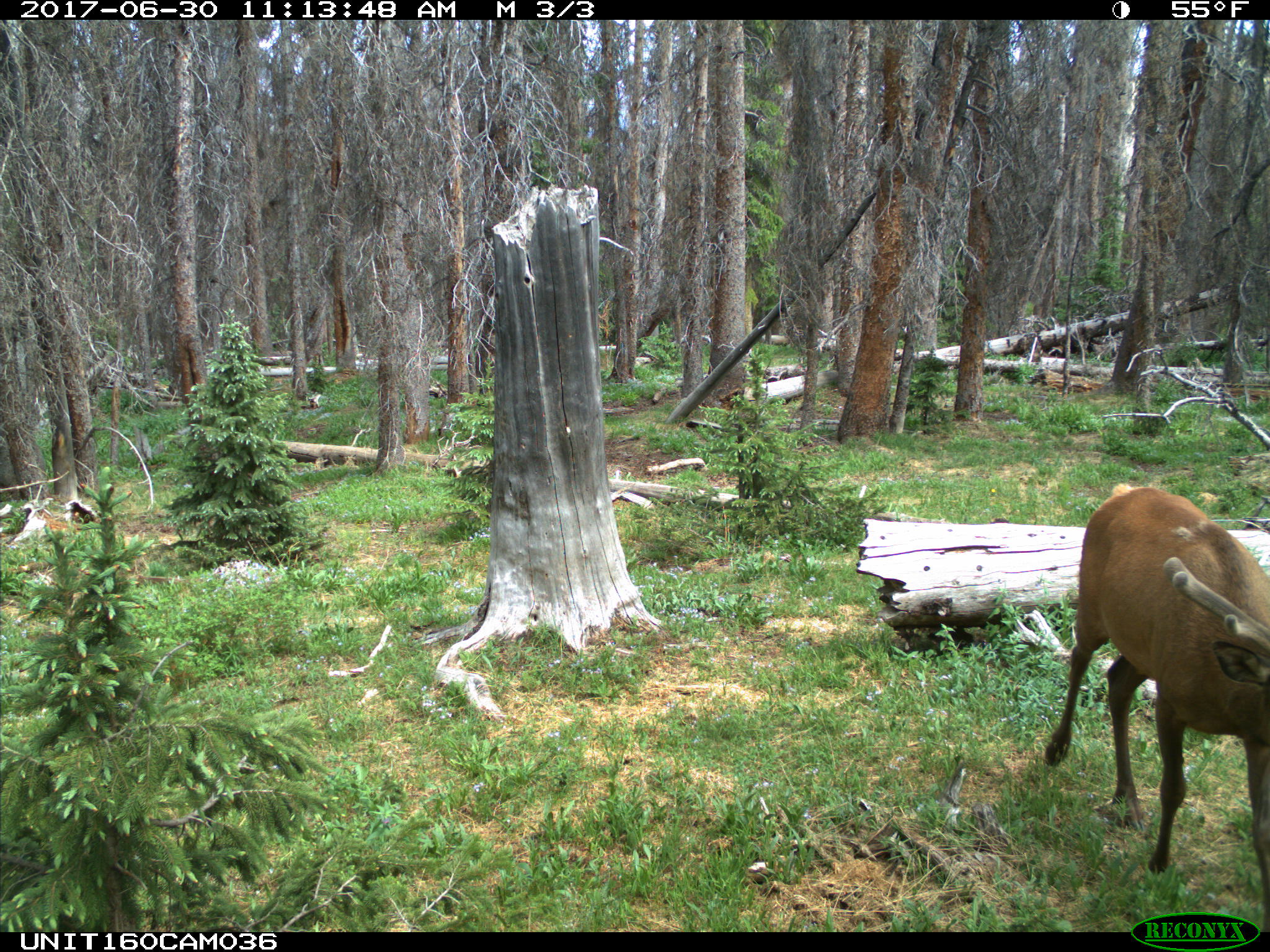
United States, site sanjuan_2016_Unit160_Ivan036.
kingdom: Animalia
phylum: Chordata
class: Mammalia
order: Artiodactyla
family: Cervidae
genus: Cervus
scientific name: Cervus elaphus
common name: red deer